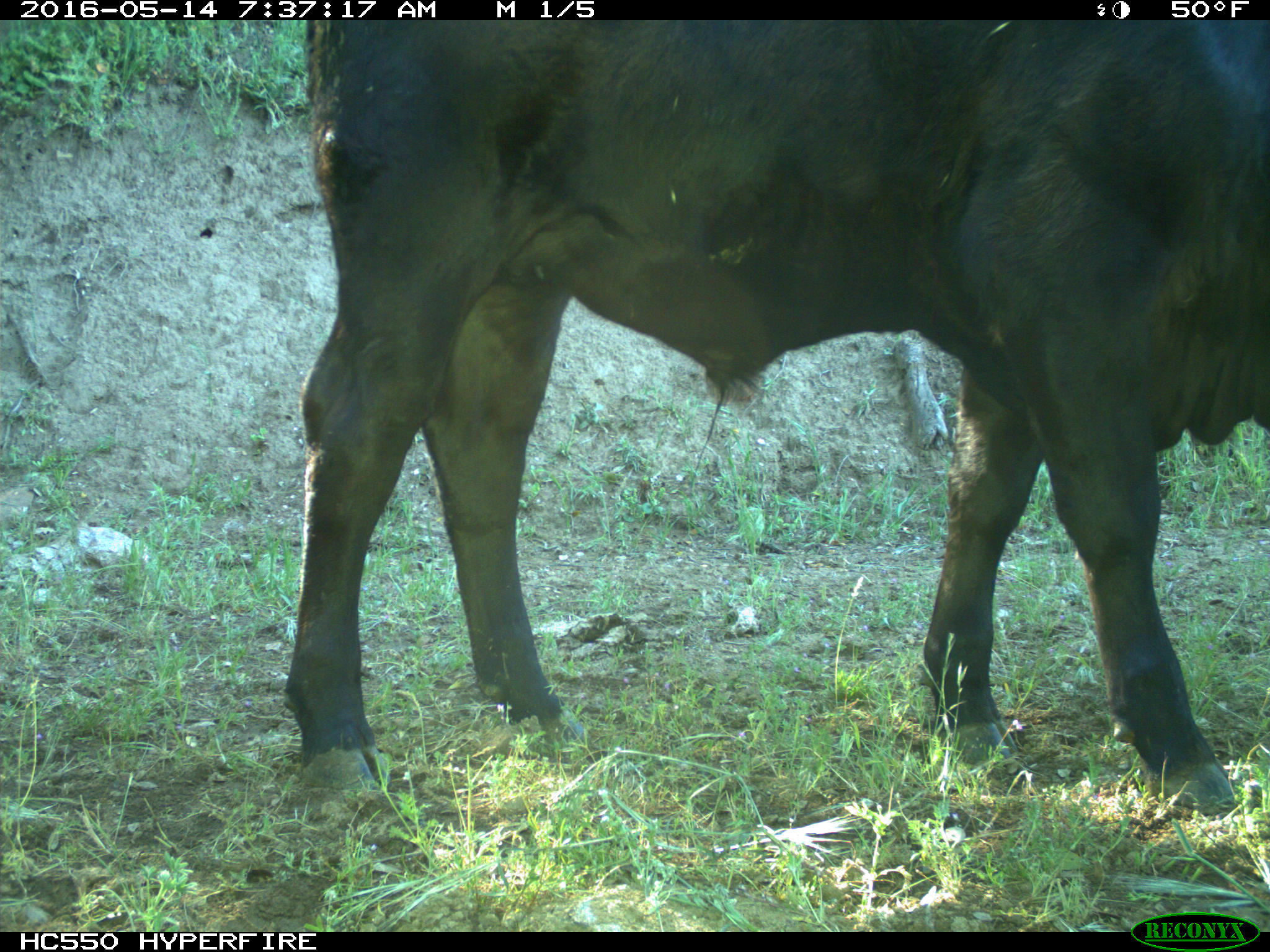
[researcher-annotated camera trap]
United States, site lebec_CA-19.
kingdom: Animalia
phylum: Chordata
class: Mammalia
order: Artiodactyla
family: Bovidae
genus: Bos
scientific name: Bos taurus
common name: domestic cow